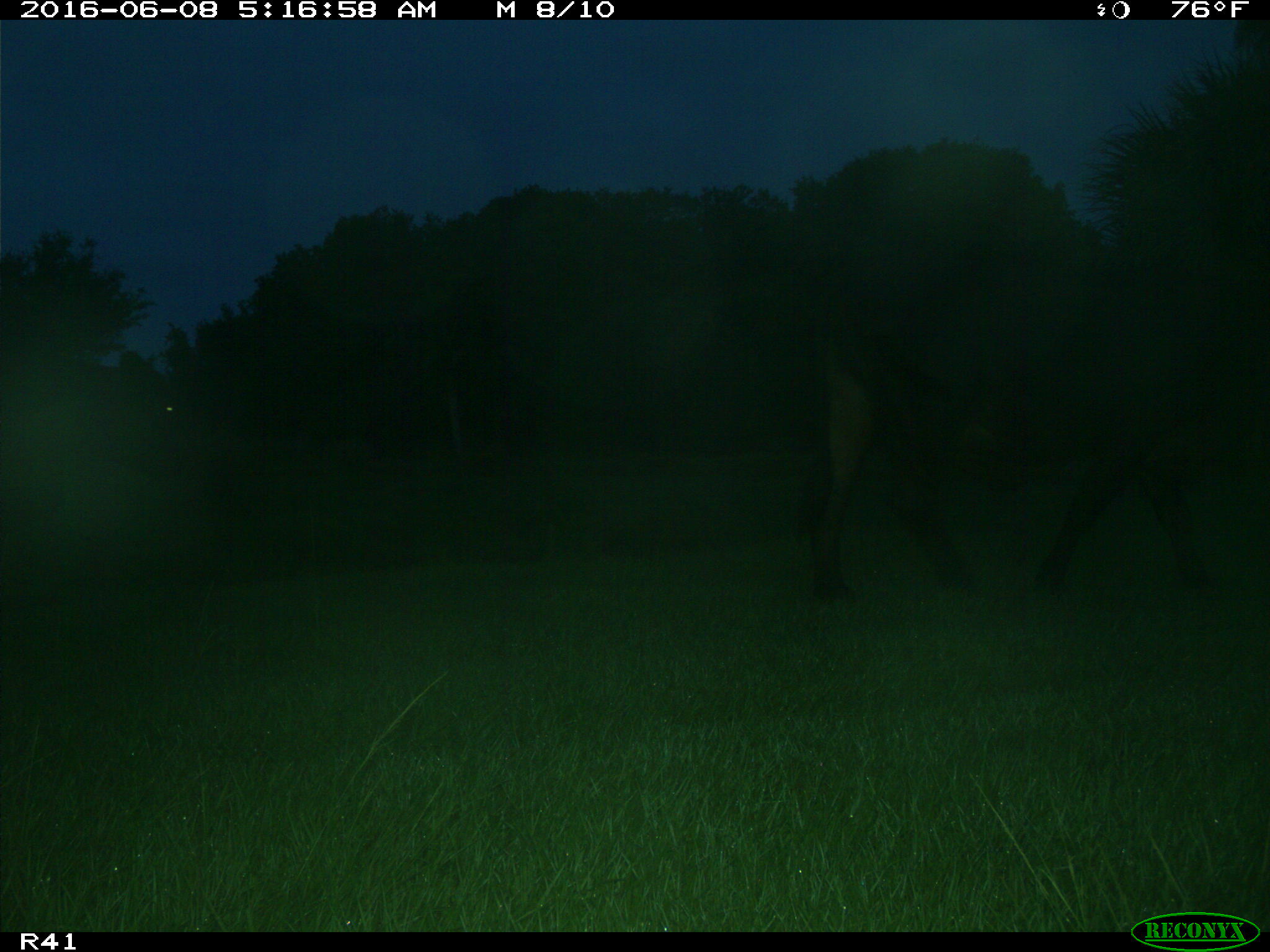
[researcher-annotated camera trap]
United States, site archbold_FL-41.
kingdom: Animalia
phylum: Chordata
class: Mammalia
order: Artiodactyla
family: Bovidae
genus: Bos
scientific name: Bos taurus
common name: domestic cow